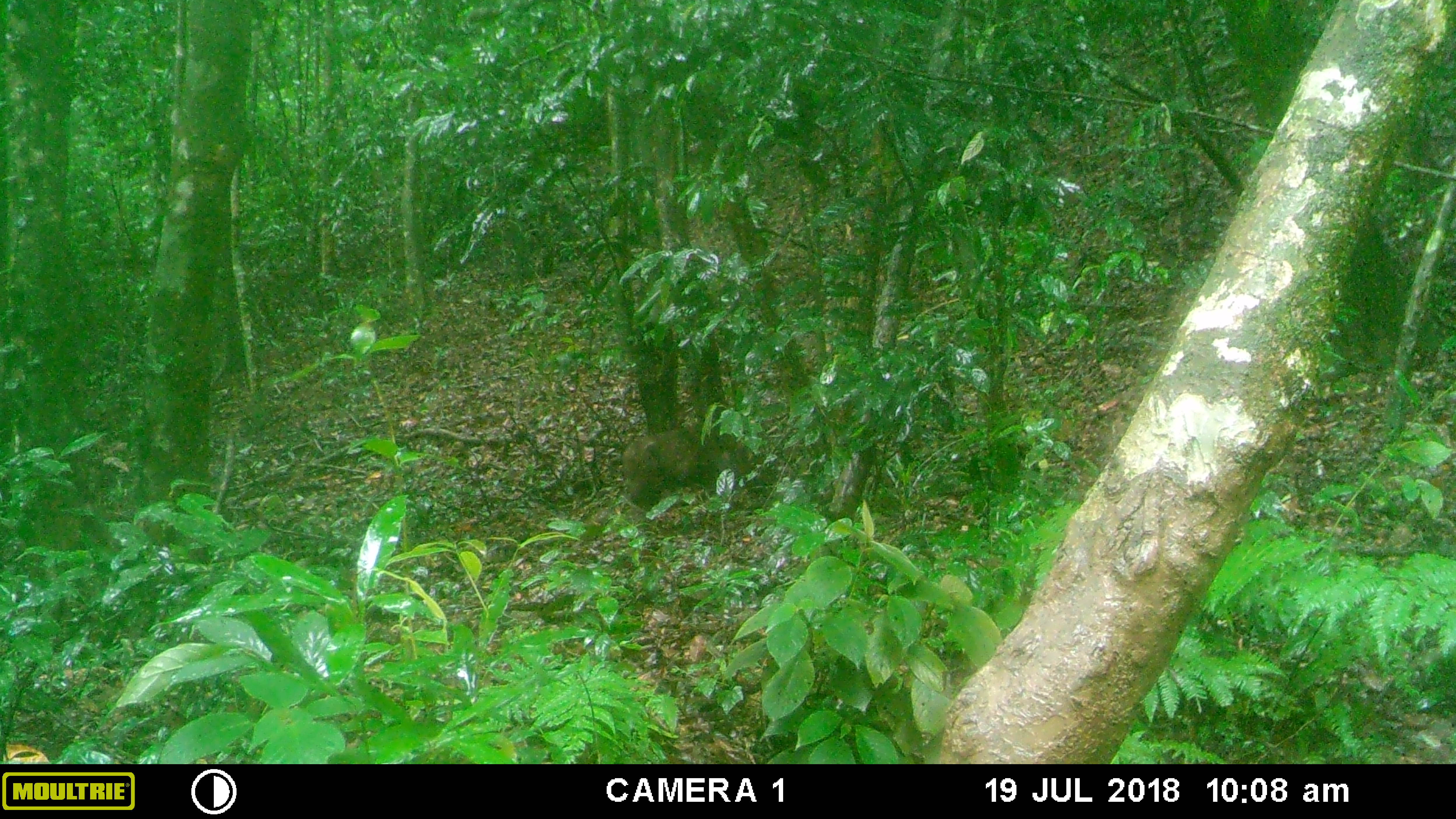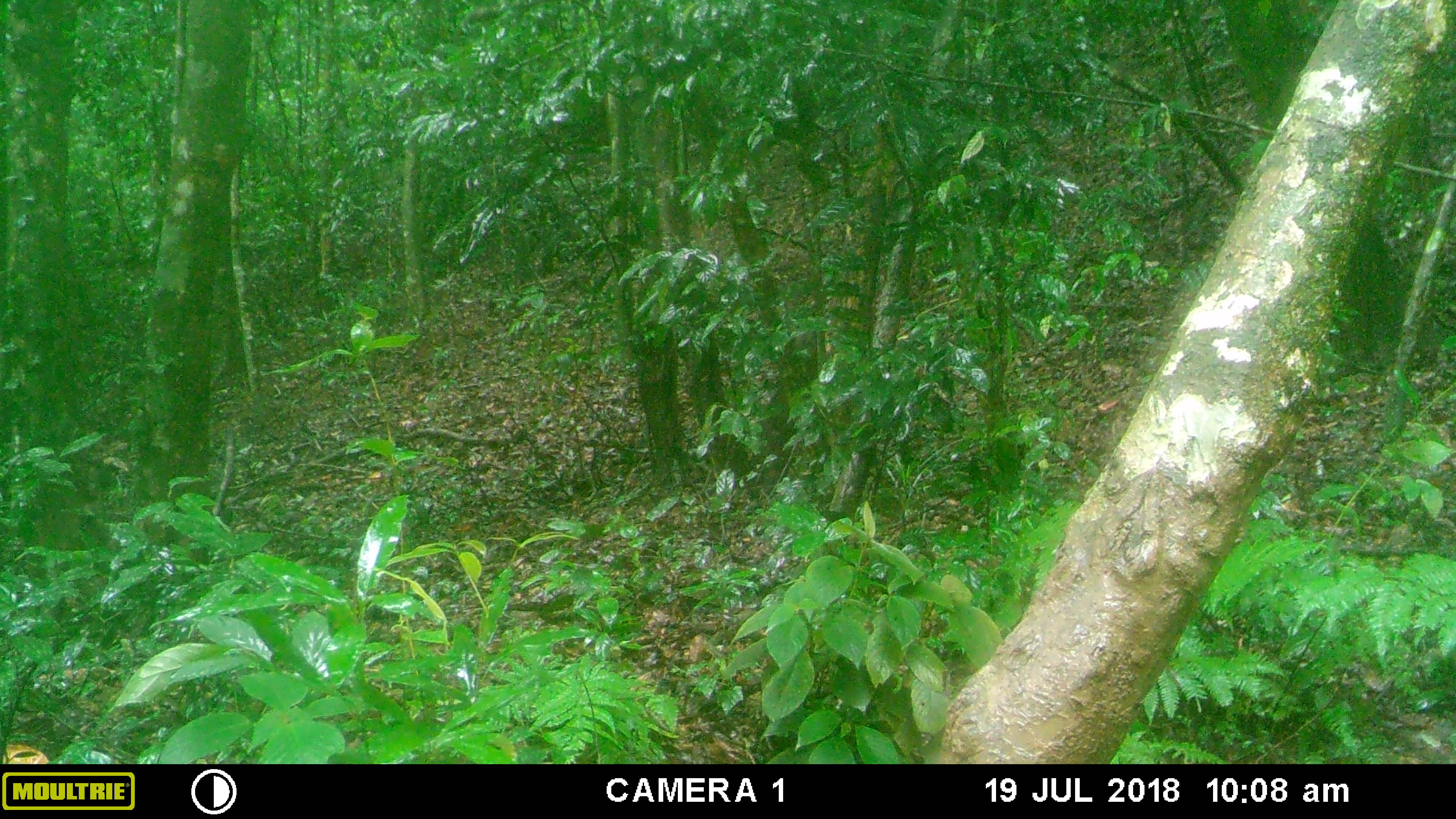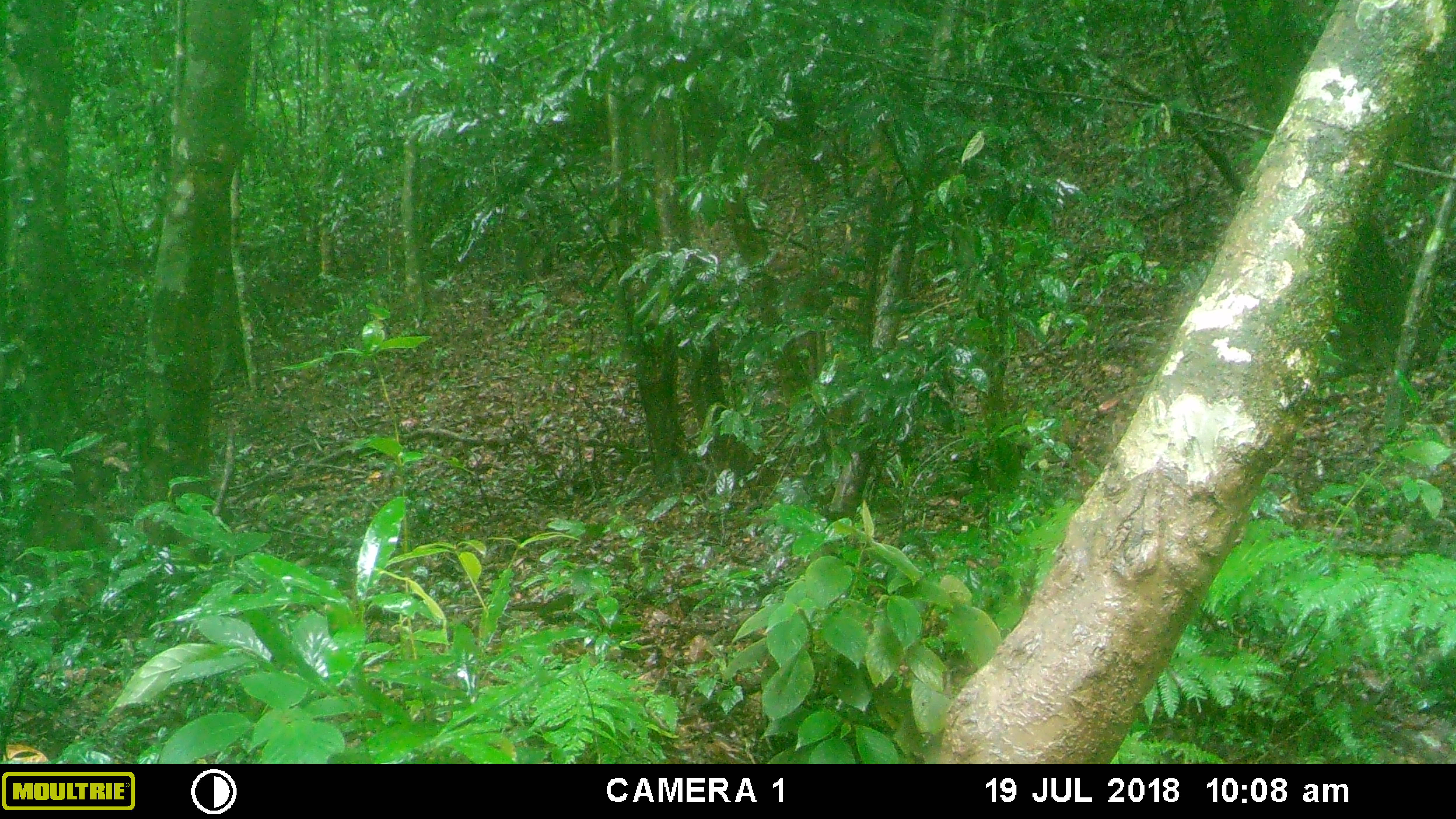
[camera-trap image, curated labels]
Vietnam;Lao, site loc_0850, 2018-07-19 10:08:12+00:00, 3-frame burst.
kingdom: Animalia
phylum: Chordata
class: Mammalia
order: Primates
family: Cercopithecidae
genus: Macaca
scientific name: Macaca arctoides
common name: stump-tailed macaque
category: stump tailed macaque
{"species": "stump tailed macaque (stump-tailed macaque) (Macaca arctoides)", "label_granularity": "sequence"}